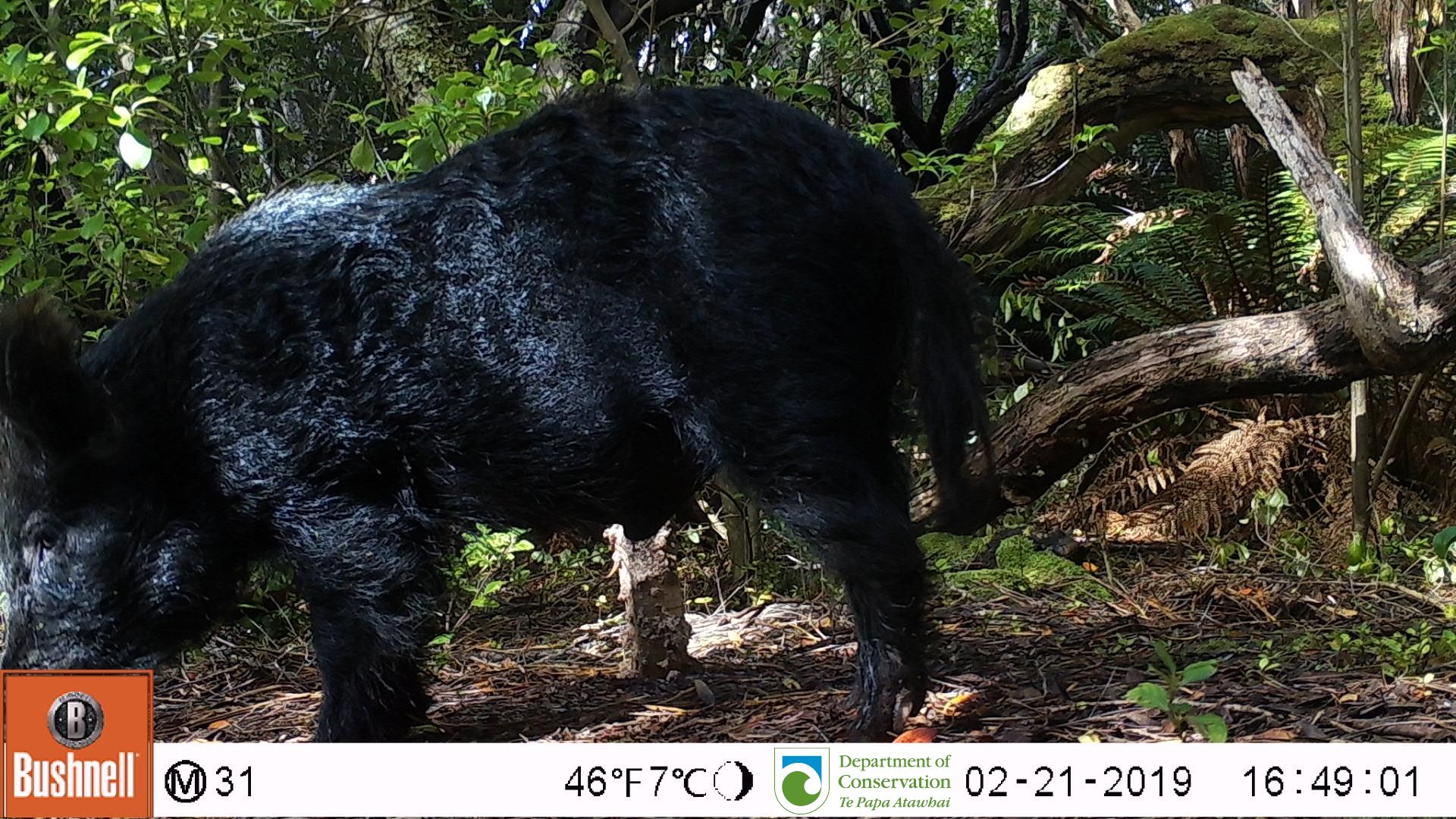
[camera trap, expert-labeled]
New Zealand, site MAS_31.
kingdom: Animalia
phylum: Chordata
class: Mammalia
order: Artiodactyla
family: Suidae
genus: Sus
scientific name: Sus scrofa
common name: pig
Pig (Sus scrofa).